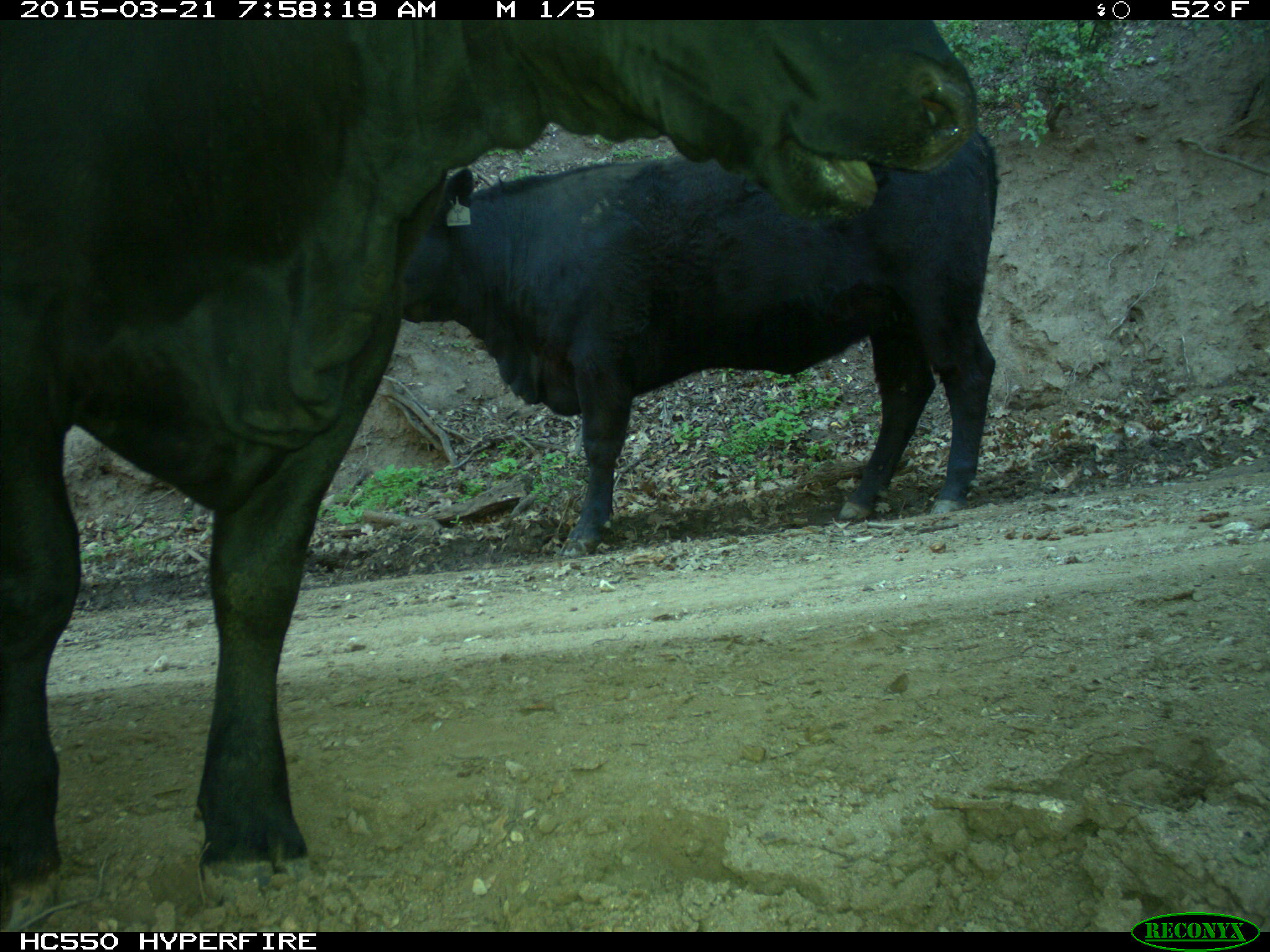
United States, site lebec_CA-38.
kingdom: Animalia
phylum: Chordata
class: Mammalia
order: Artiodactyla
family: Bovidae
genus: Bos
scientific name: Bos taurus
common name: domestic cow